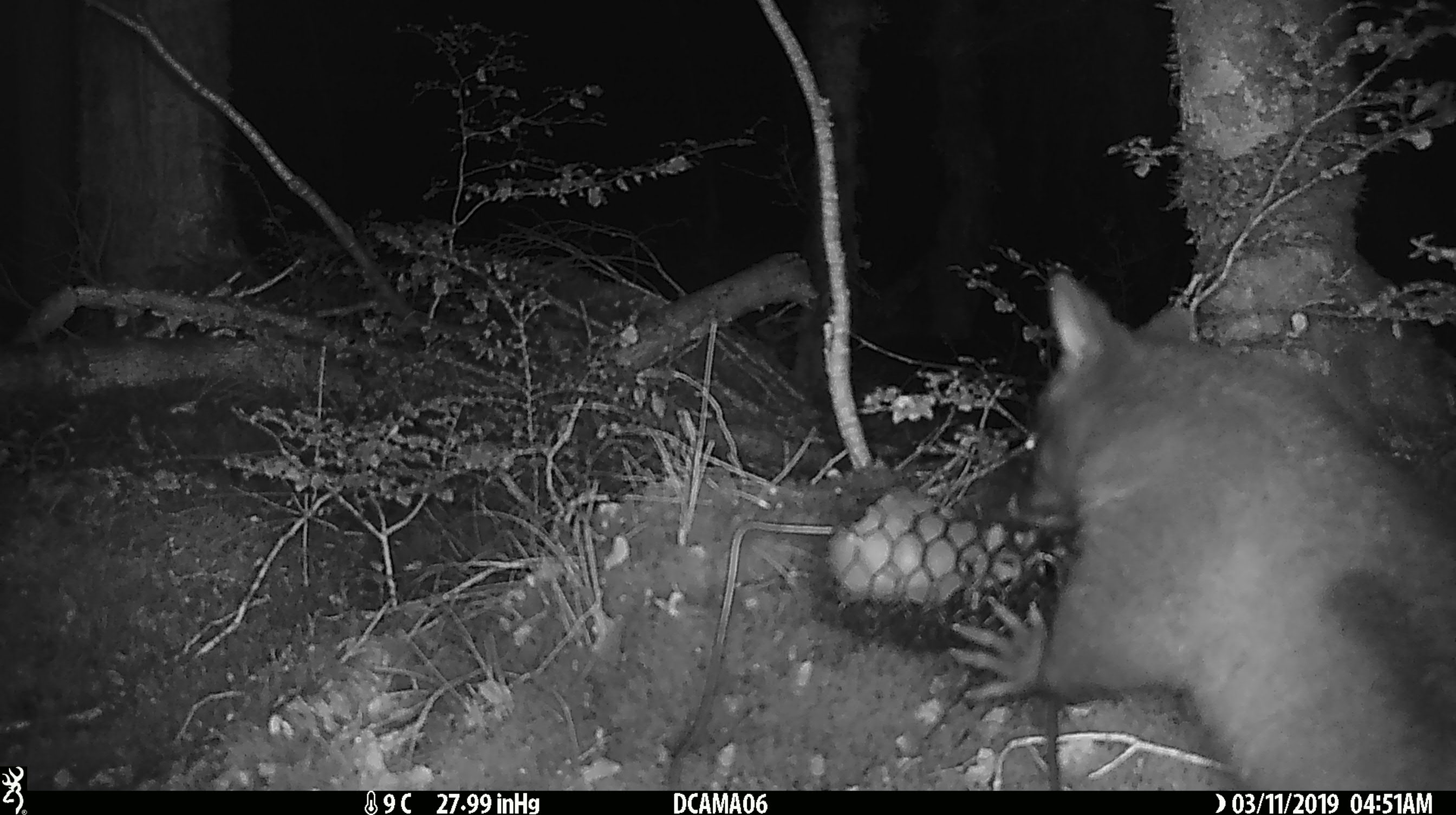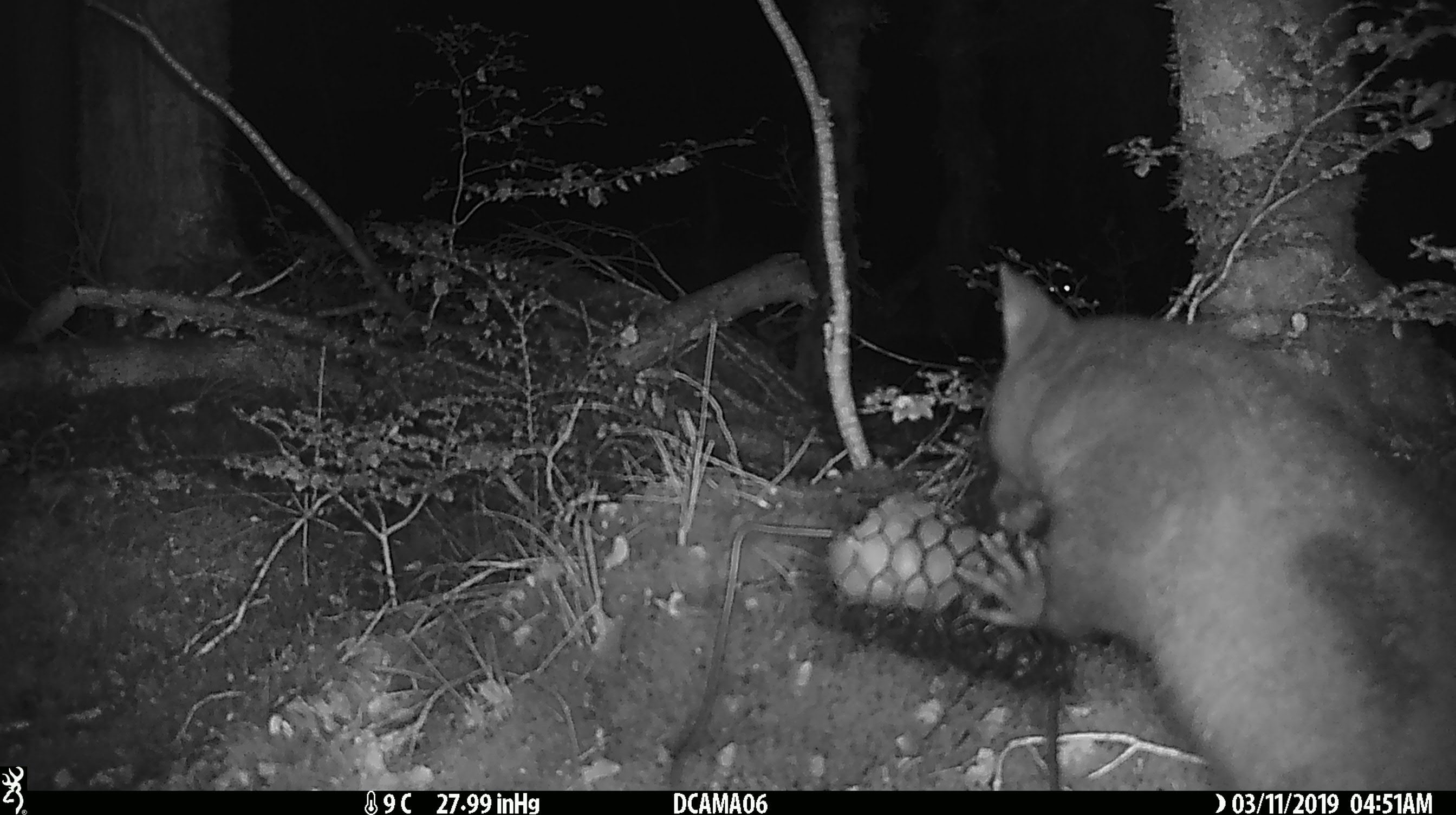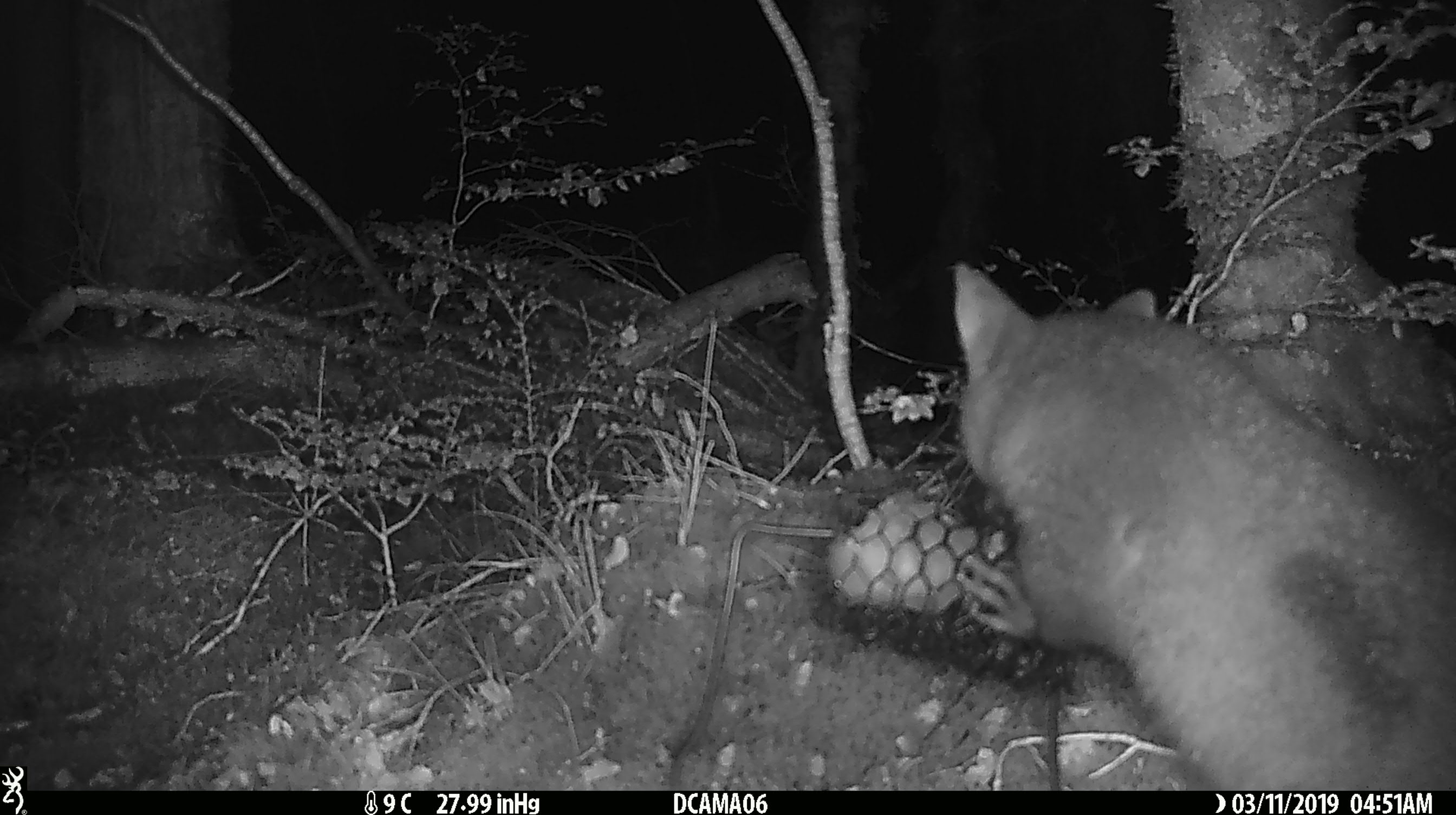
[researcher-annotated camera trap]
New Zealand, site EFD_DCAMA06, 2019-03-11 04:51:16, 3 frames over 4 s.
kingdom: Animalia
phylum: Chordata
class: Mammalia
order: Diprotodontia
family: Phalangeridae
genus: Trichosurus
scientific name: Trichosurus vulpecula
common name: common brushtail possum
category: possum